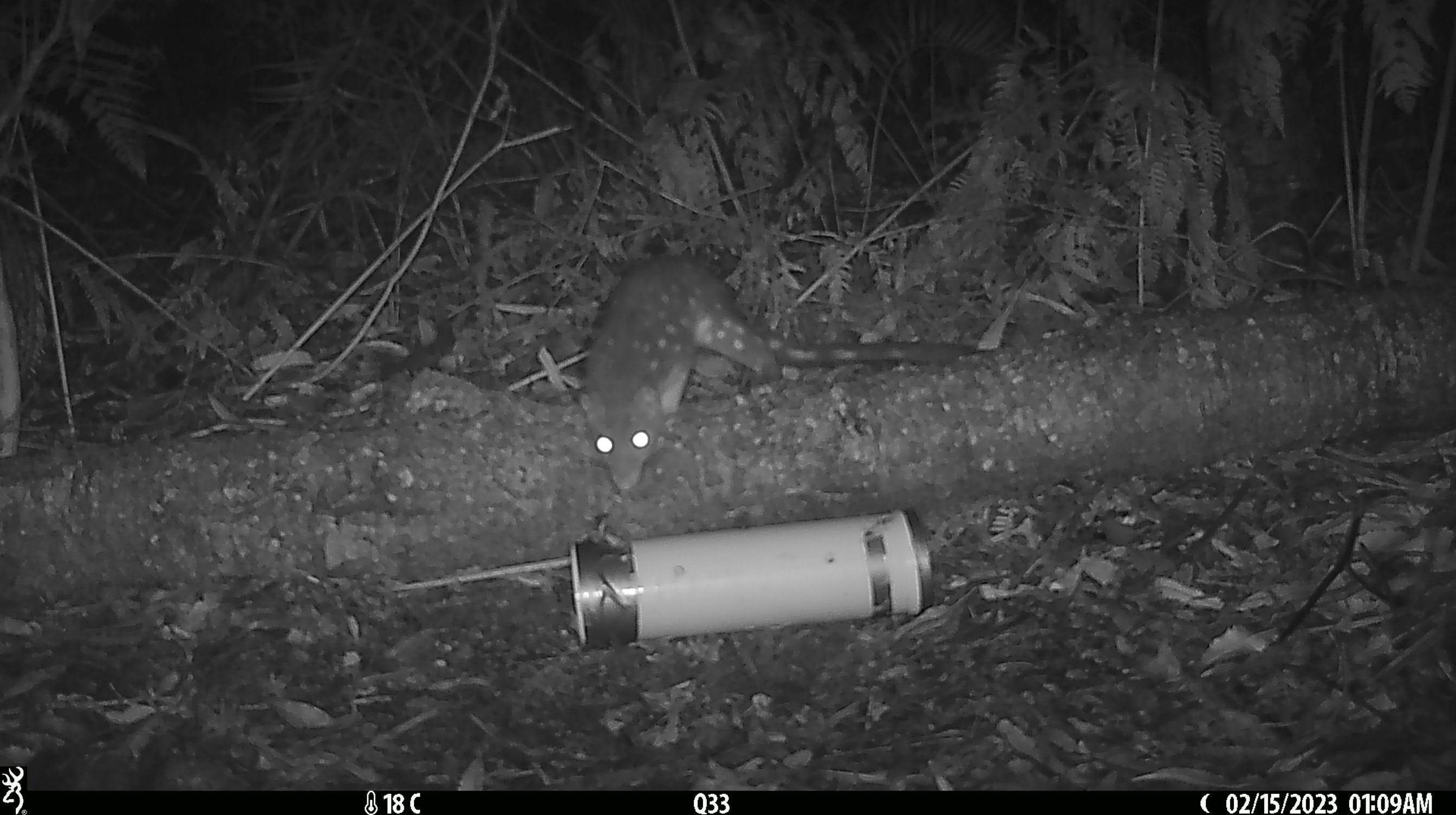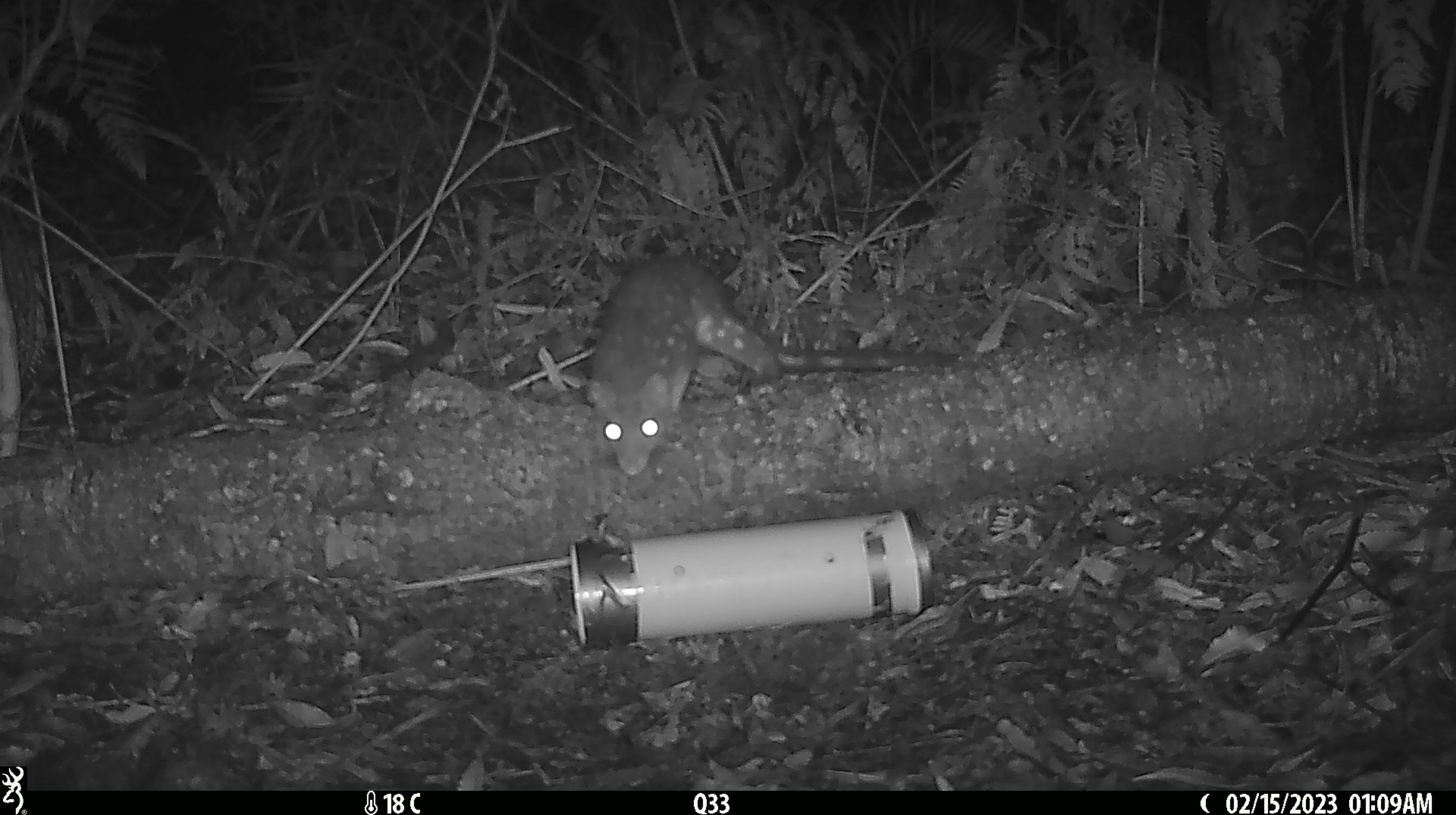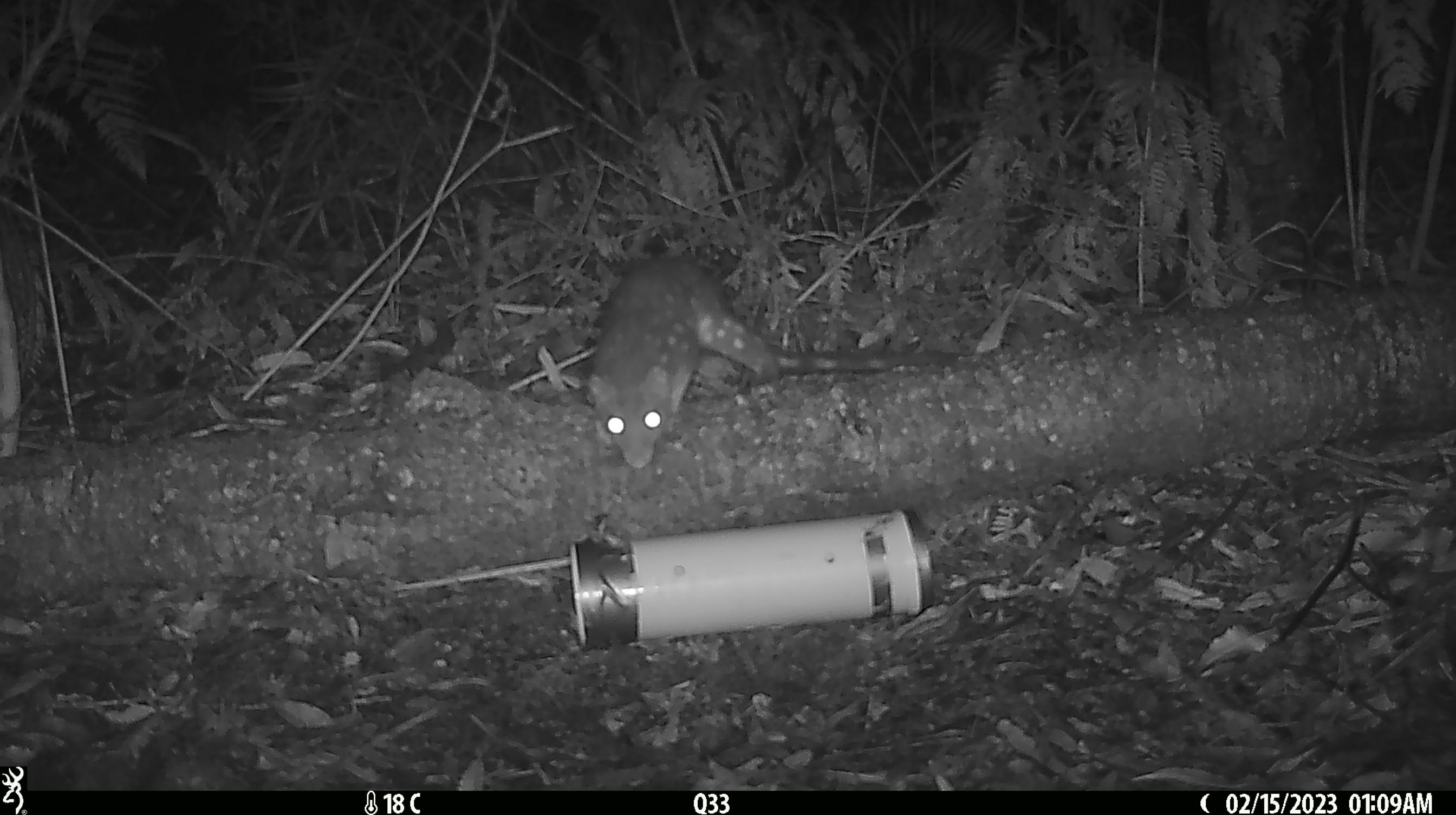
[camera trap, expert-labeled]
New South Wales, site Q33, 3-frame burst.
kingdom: Animalia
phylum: Chordata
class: Mammalia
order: Dasyuromorphia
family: Dasyuridae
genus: Dasyurus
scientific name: Dasyurus maculatus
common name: spotted-tailed quoll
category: quoll